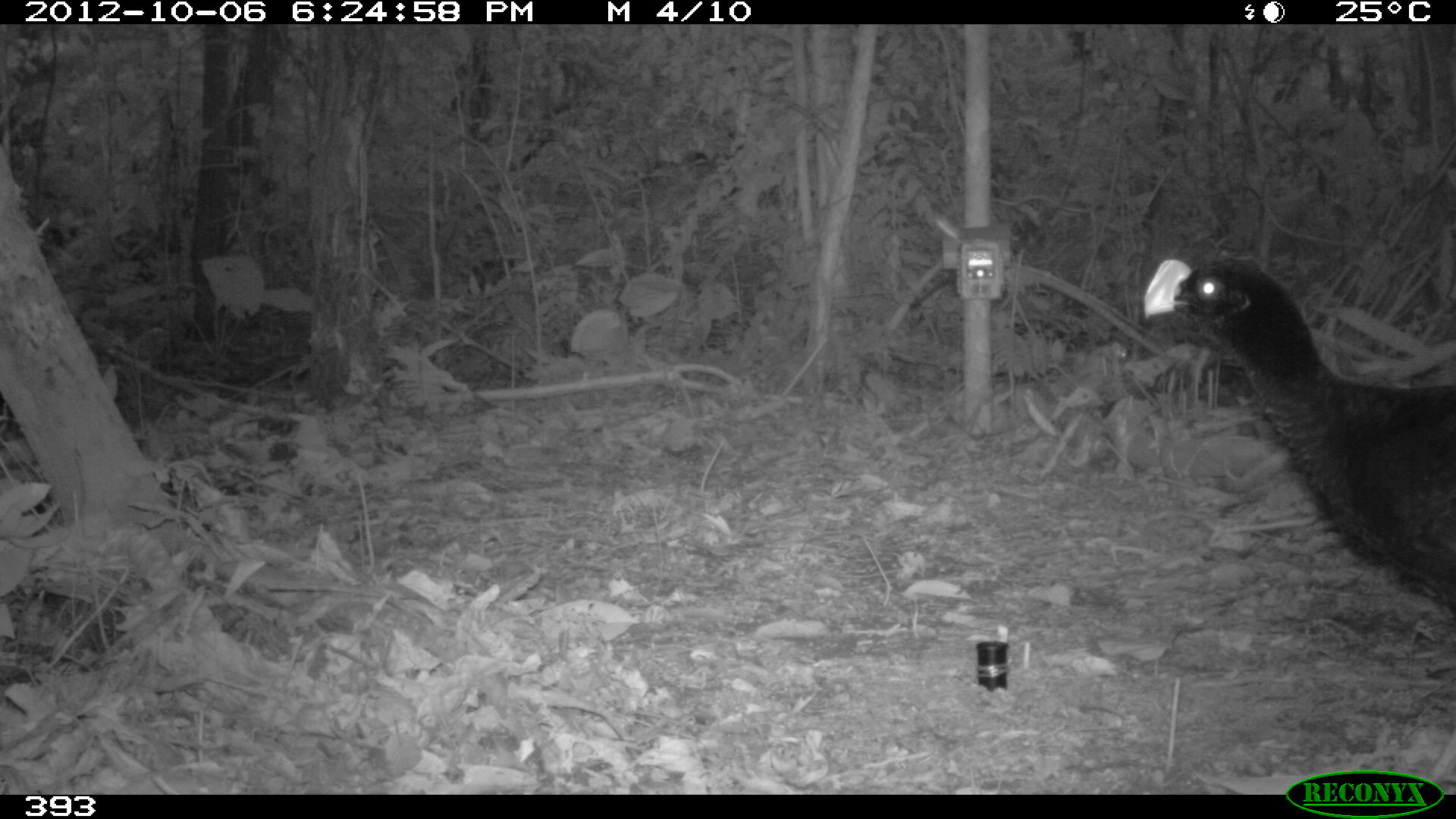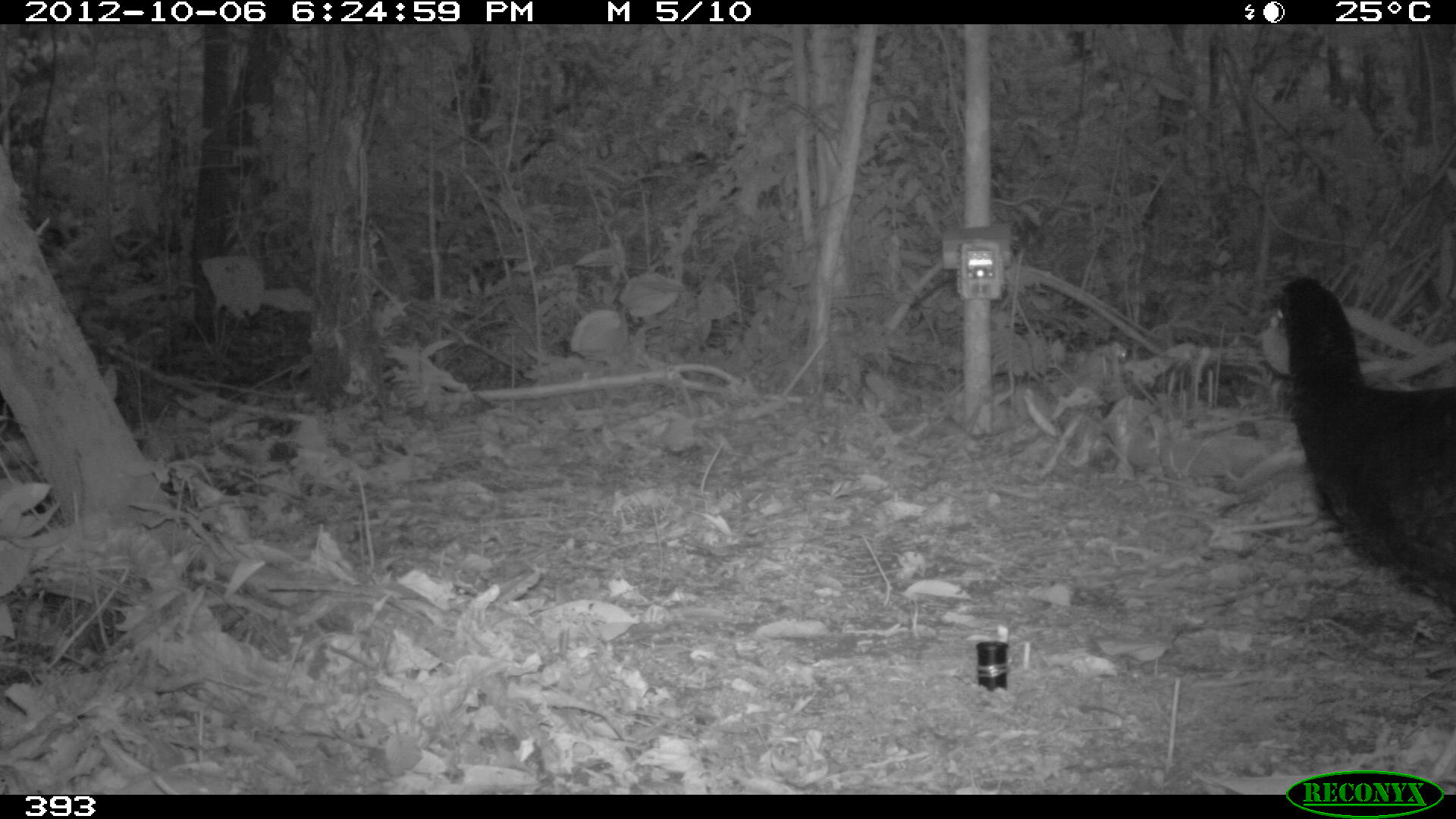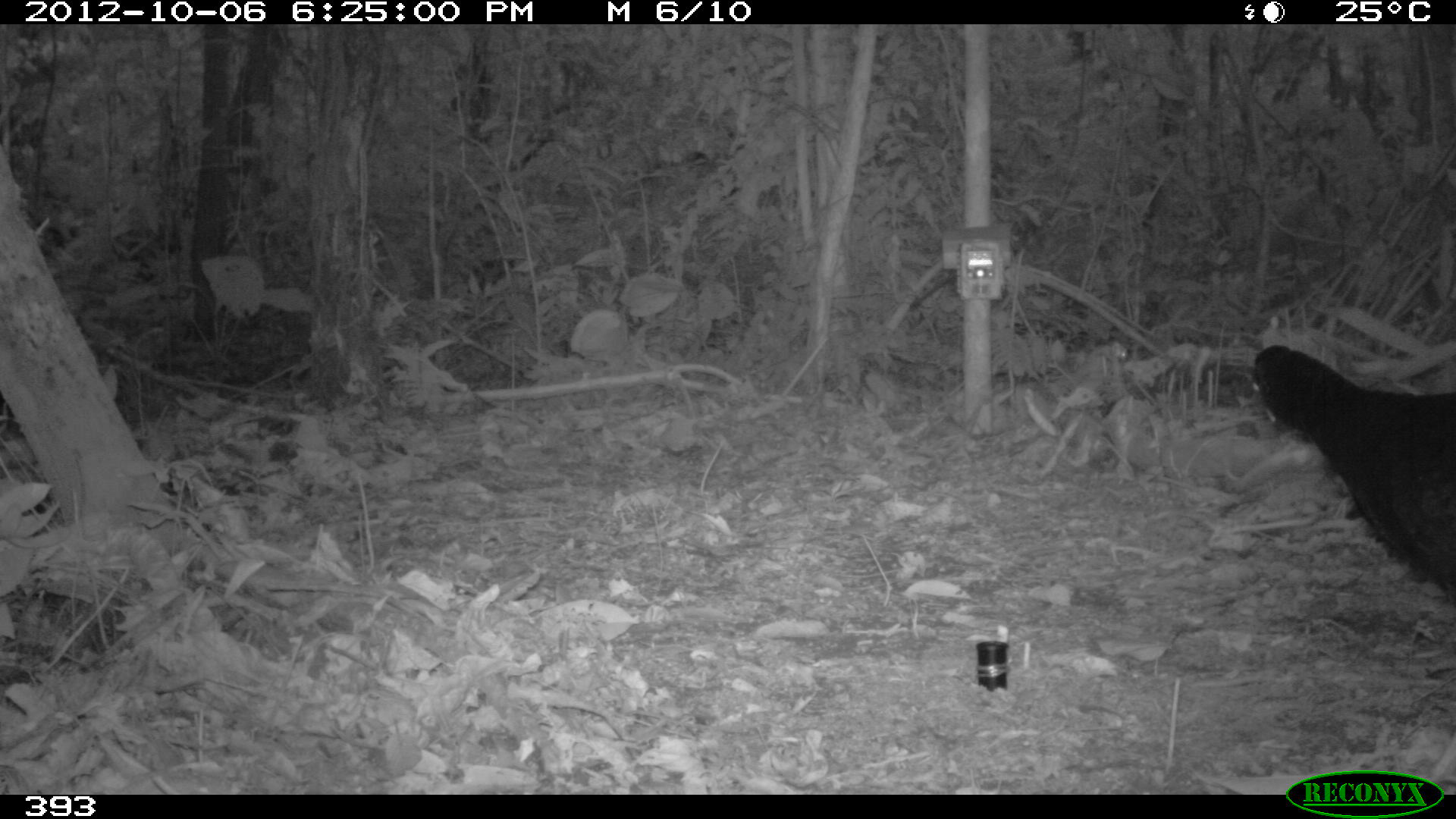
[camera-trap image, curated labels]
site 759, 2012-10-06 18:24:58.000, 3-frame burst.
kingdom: Animalia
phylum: Chordata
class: Aves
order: Galliformes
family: Cracidae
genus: Mitu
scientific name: Mitu tuberosum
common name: razor-billed curassow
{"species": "Mitu tuberosum (razor-billed curassow)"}